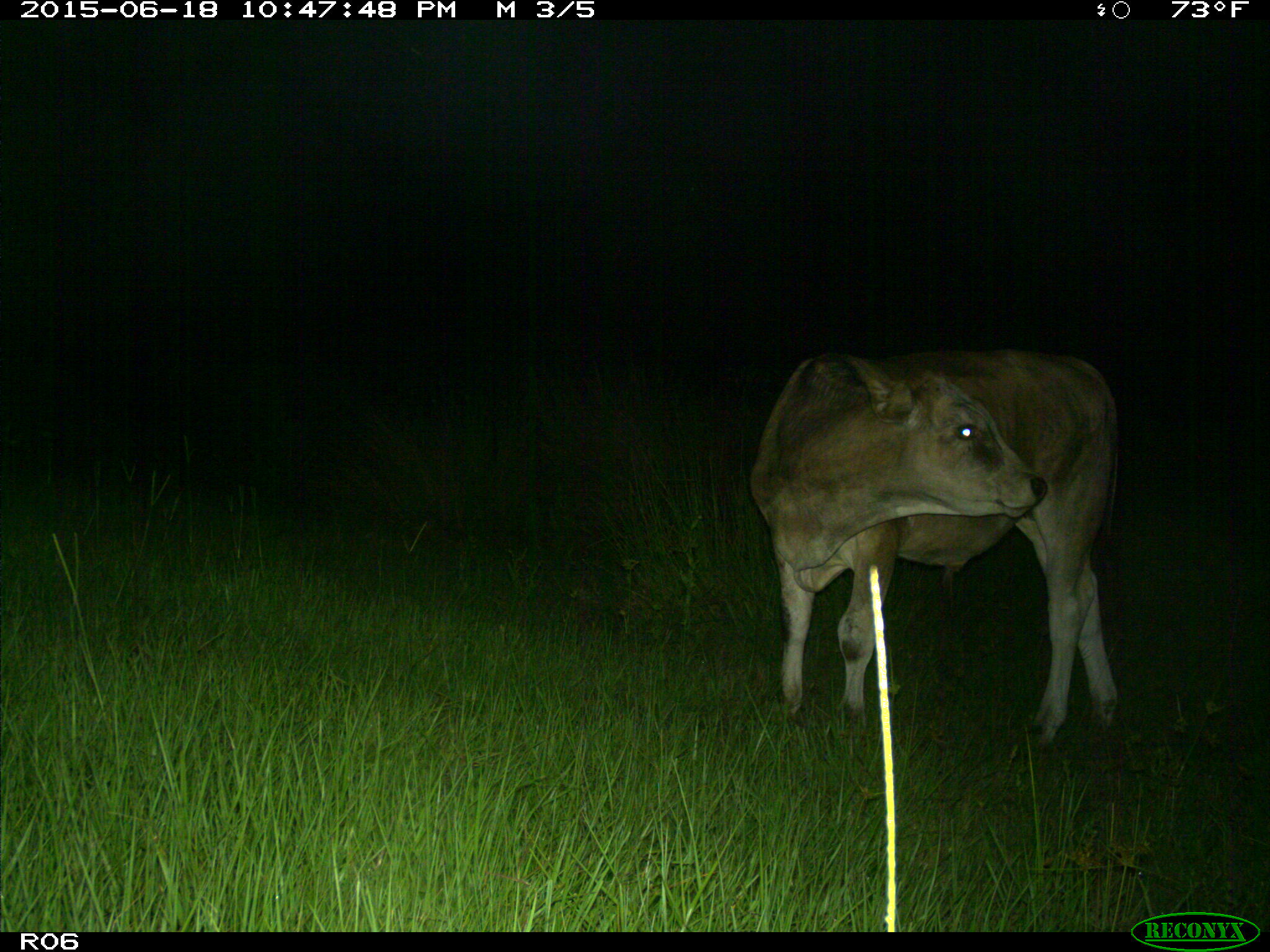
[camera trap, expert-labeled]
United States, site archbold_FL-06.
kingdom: Animalia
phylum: Chordata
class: Mammalia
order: Artiodactyla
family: Bovidae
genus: Bos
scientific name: Bos taurus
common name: domestic cow